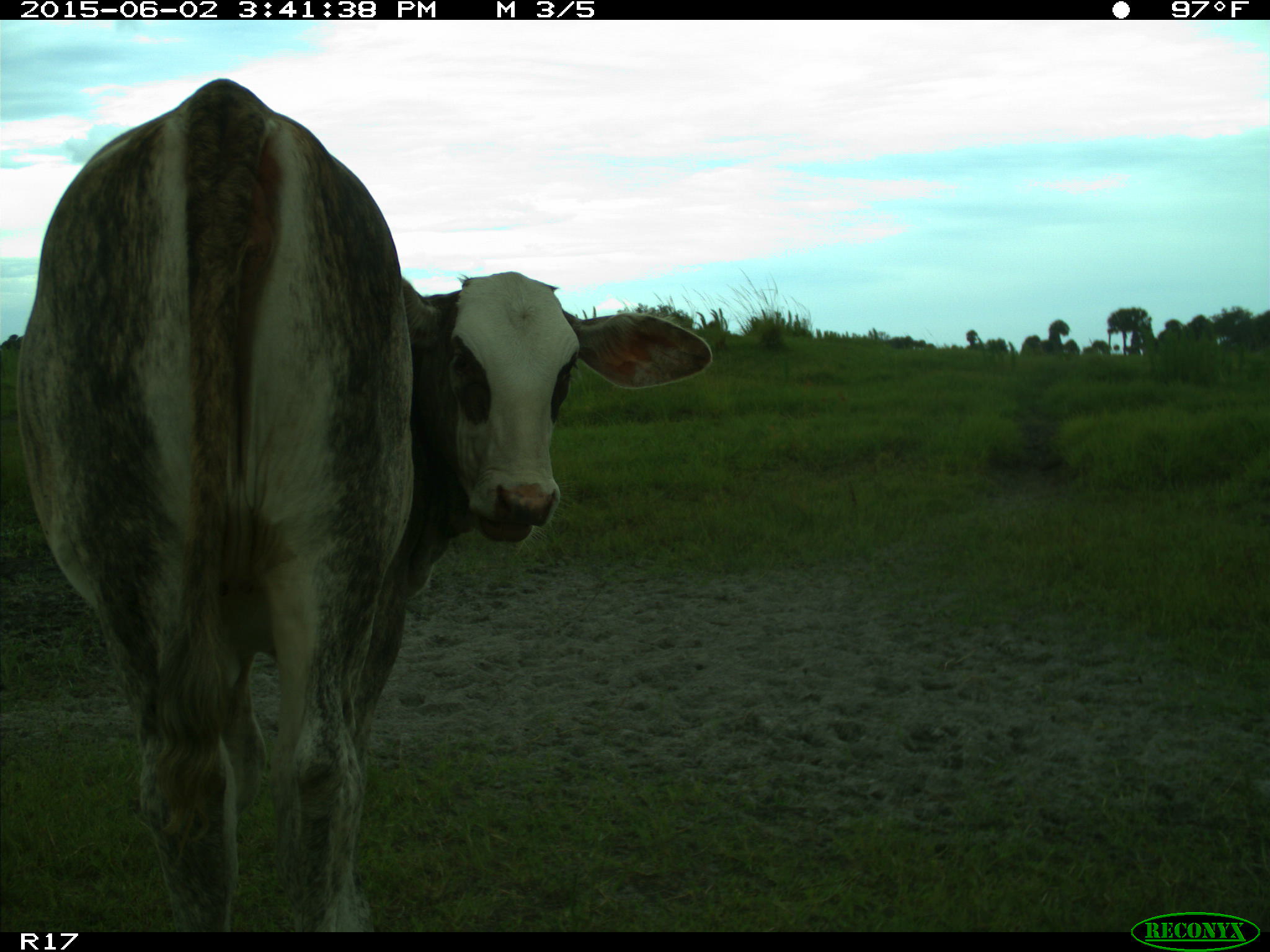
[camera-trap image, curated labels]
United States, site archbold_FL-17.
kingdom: Animalia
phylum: Chordata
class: Mammalia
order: Artiodactyla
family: Bovidae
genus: Bos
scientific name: Bos taurus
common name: domestic cow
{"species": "Bos taurus (domestic cow)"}